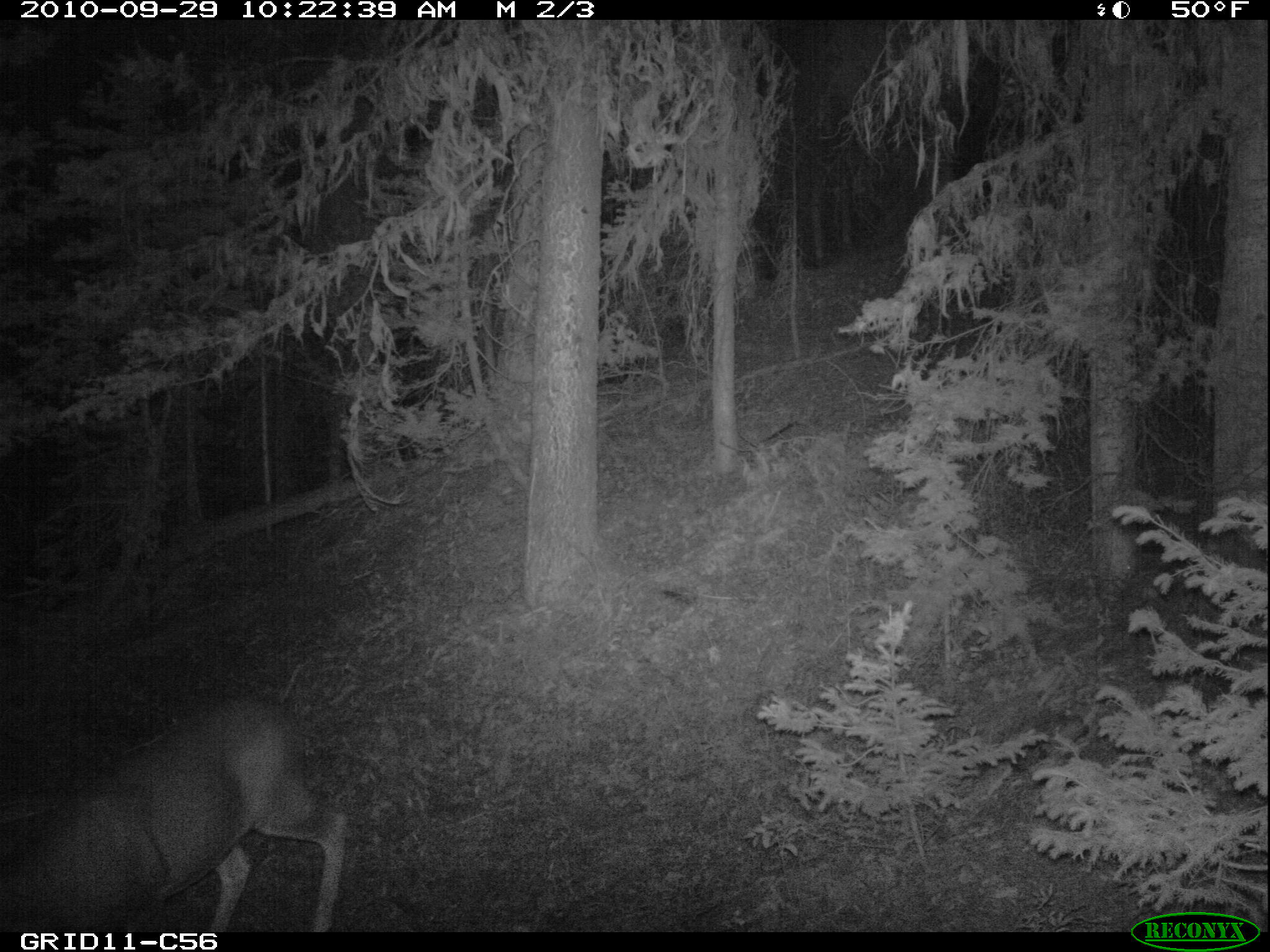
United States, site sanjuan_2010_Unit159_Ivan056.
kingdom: Animalia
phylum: Chordata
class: Mammalia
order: Artiodactyla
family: Cervidae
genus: Odocoileus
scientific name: Odocoileus hemionus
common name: mule deer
Odocoileus hemionus (mule deer).